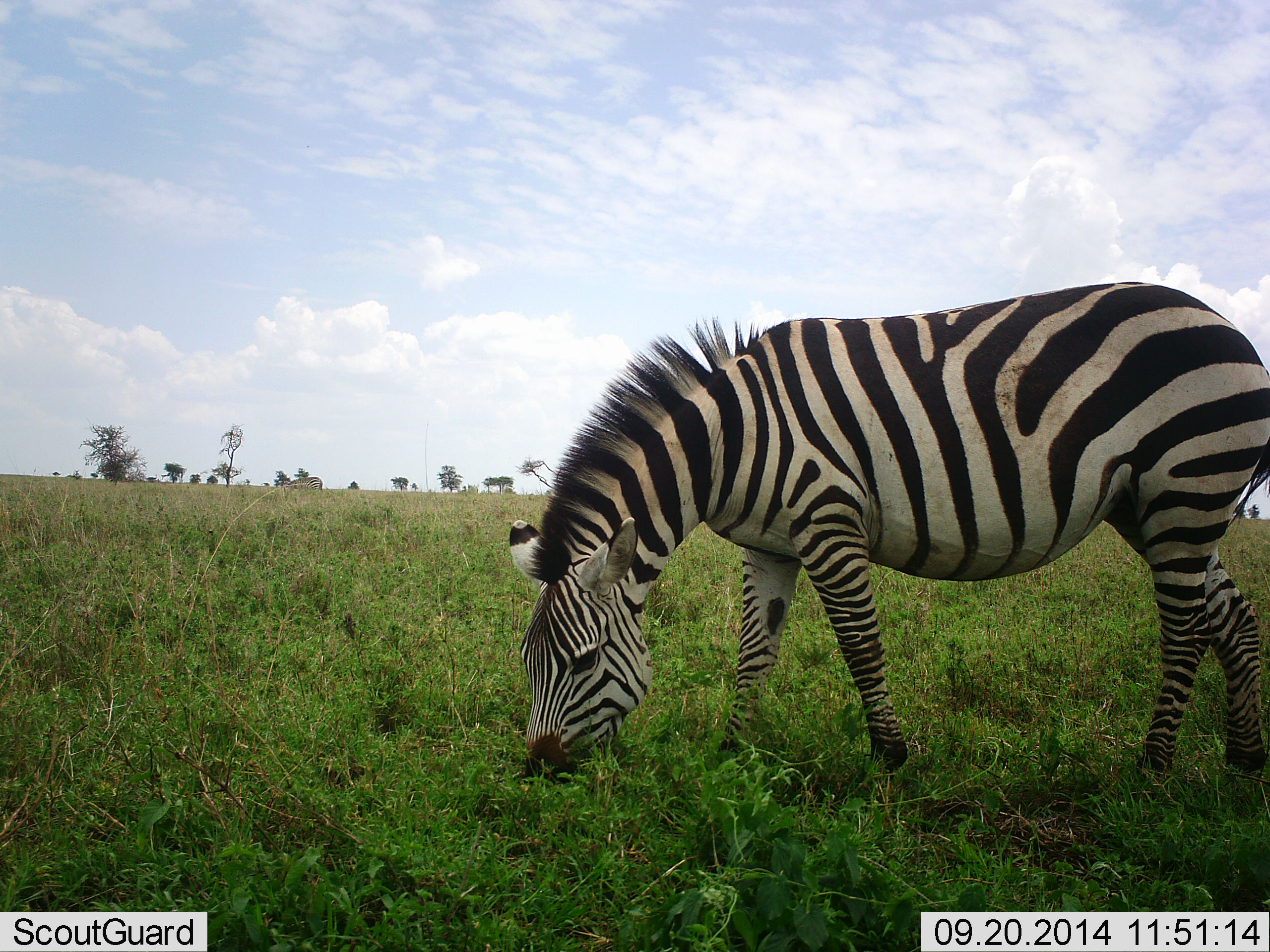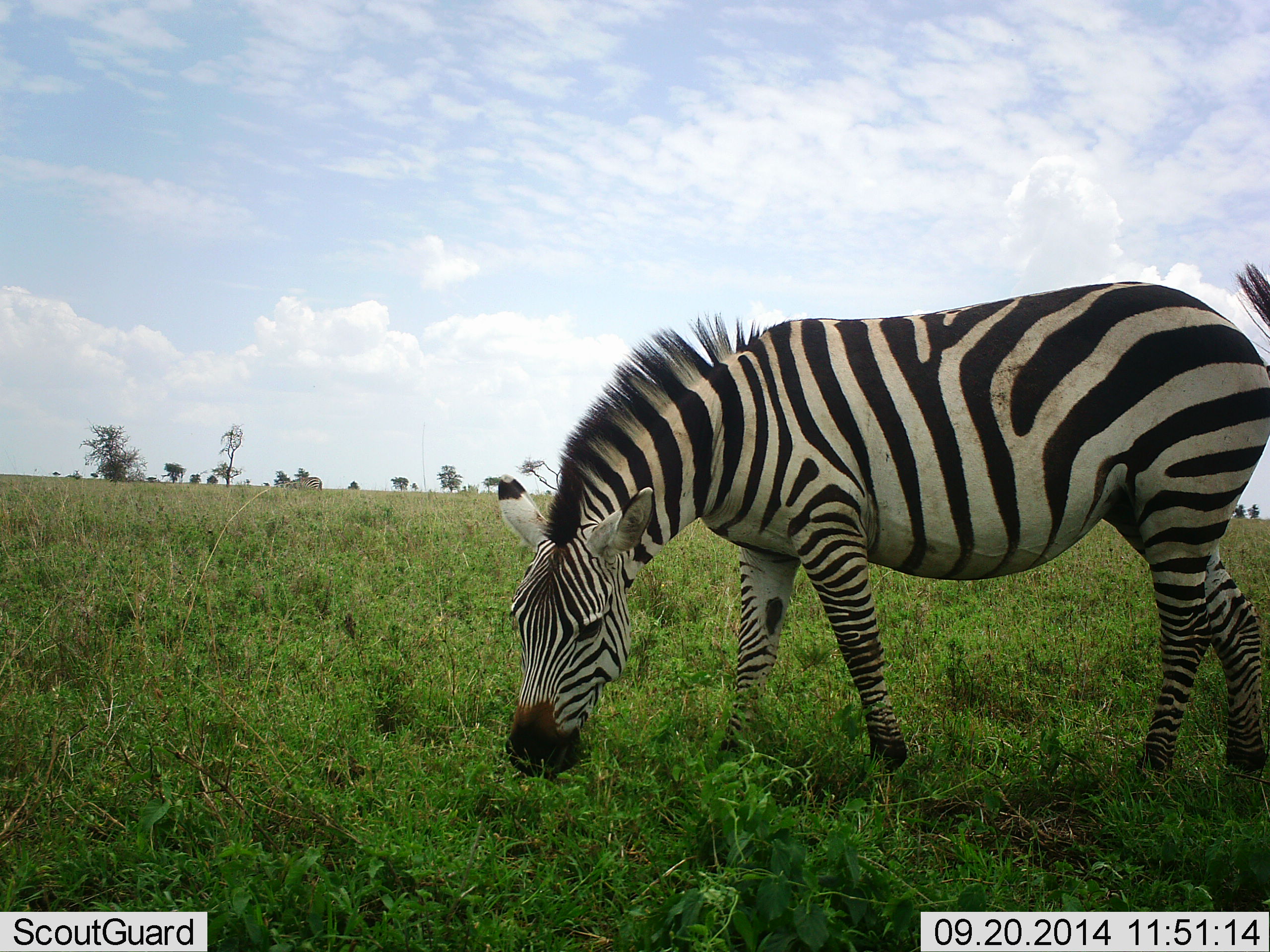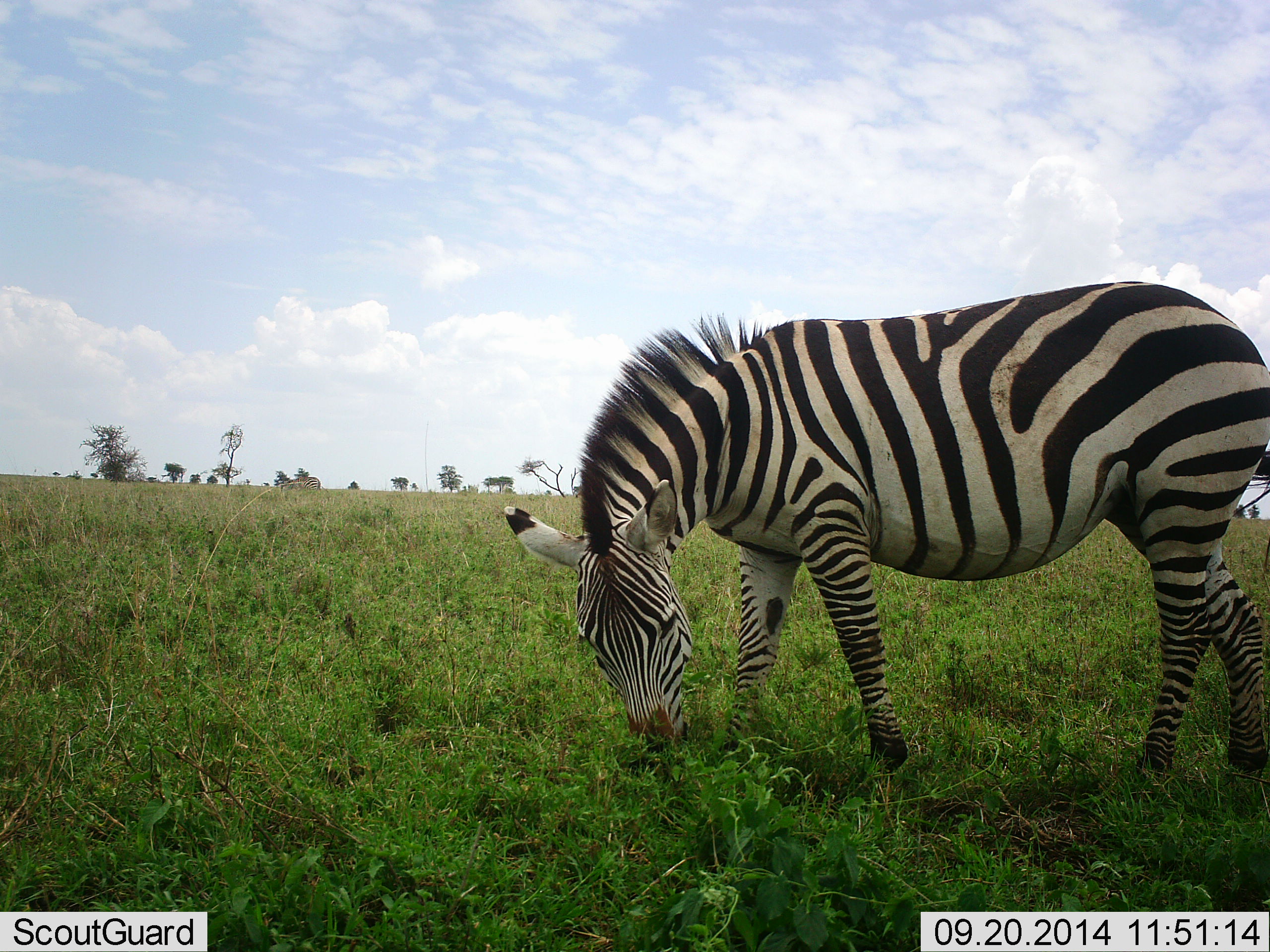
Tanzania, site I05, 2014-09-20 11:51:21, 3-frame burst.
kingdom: Animalia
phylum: Chordata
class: Mammalia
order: Perissodactyla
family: Equidae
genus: Equus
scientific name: Equus quagga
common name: plains zebra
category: zebra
Zebra (plains zebra) (Equus quagga), count 1. Behavior (volunteer vote fractions): standing 20%, resting 0%, moving 20%, interacting 0%. Young present (vote fraction): 0%. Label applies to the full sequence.